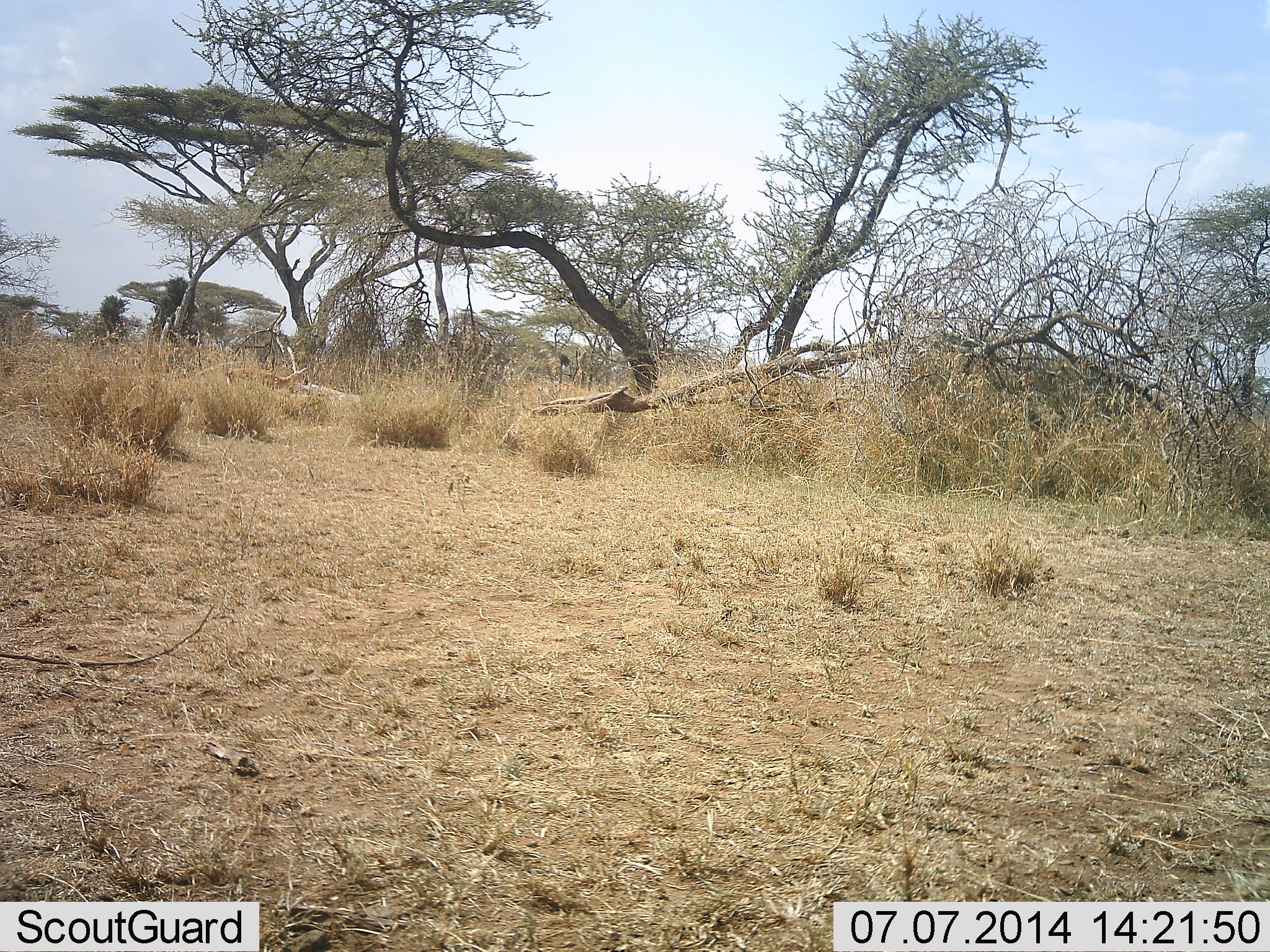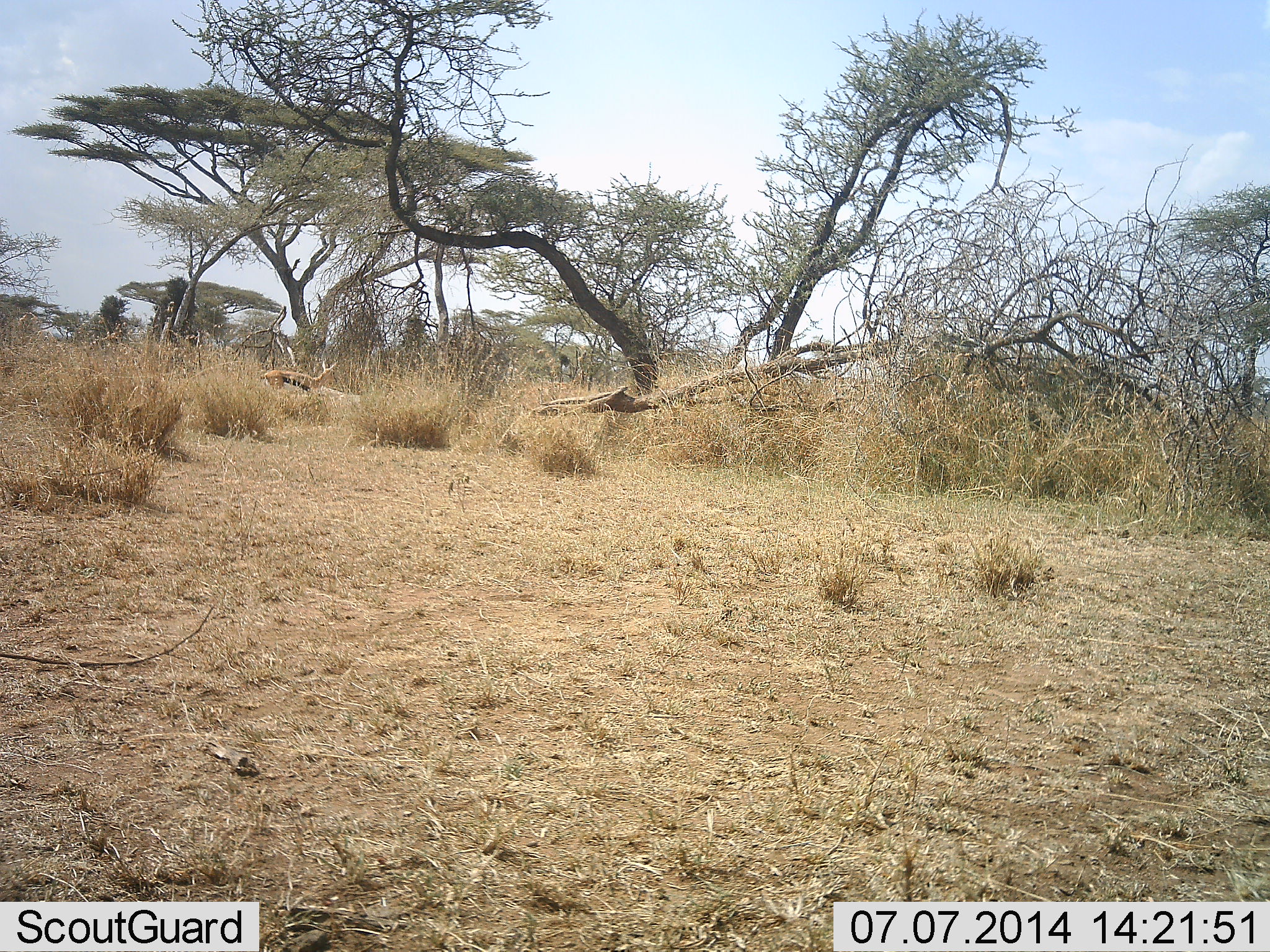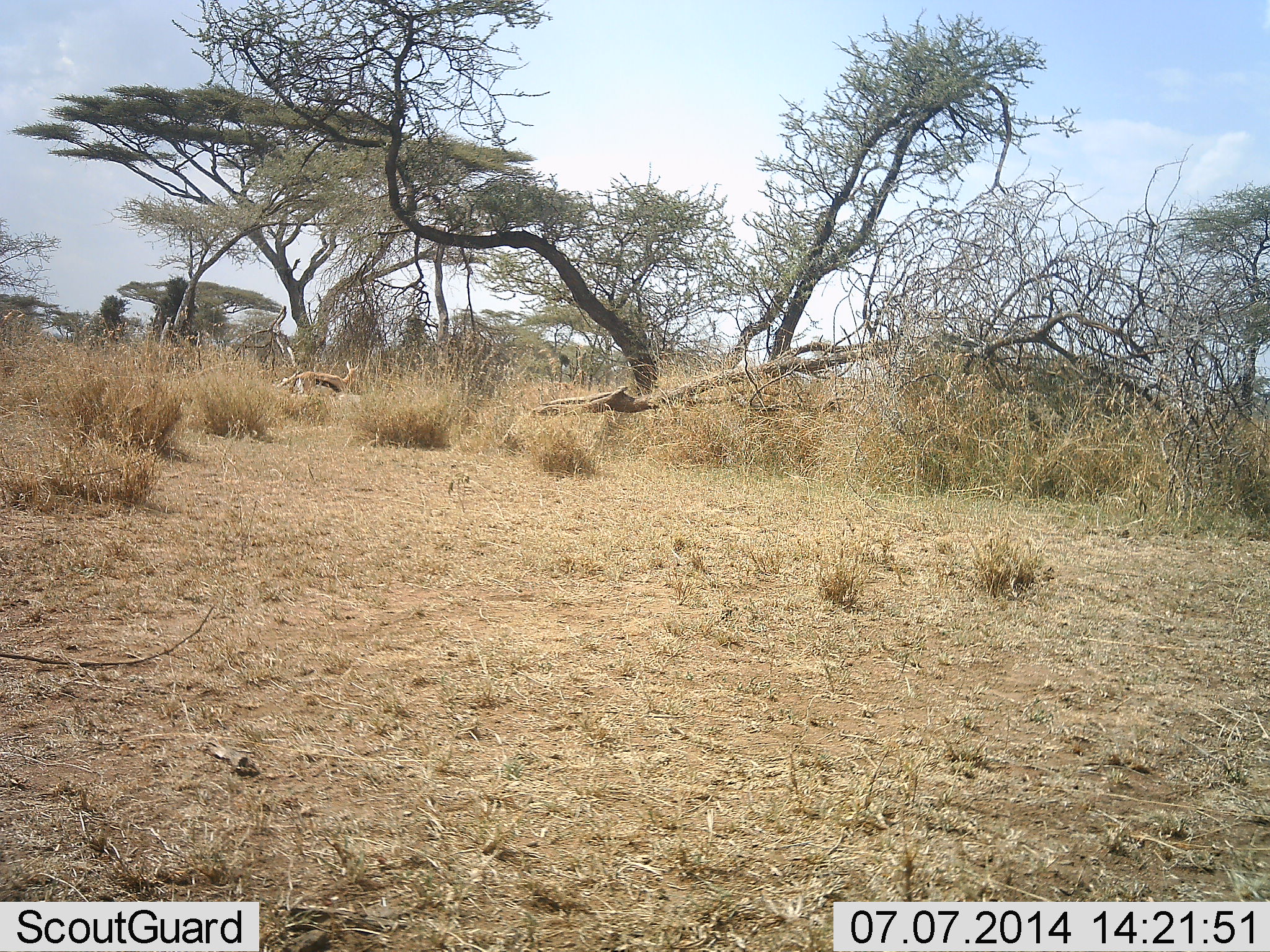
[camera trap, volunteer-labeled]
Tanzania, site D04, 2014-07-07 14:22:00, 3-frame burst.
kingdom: Animalia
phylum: Chordata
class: Mammalia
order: Artiodactyla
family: Bovidae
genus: Eudorcas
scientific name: Eudorcas thomsonii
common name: thomson's gazelle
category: gazellethomsons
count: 1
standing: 0%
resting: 0%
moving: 90%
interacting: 0%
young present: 0%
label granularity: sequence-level